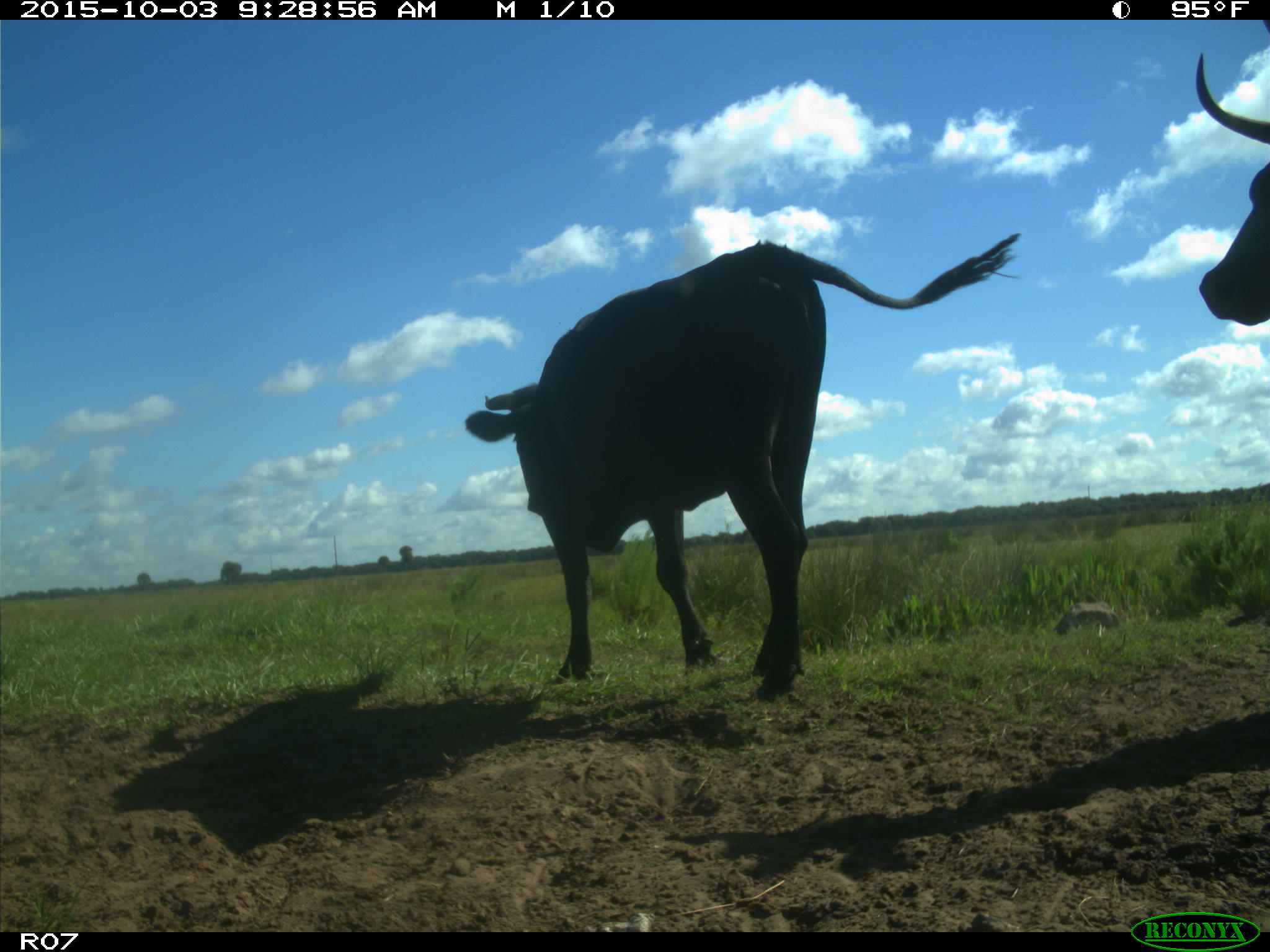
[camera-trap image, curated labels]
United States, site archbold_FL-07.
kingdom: Animalia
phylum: Chordata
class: Mammalia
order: Artiodactyla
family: Bovidae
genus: Bos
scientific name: Bos taurus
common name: domestic cow